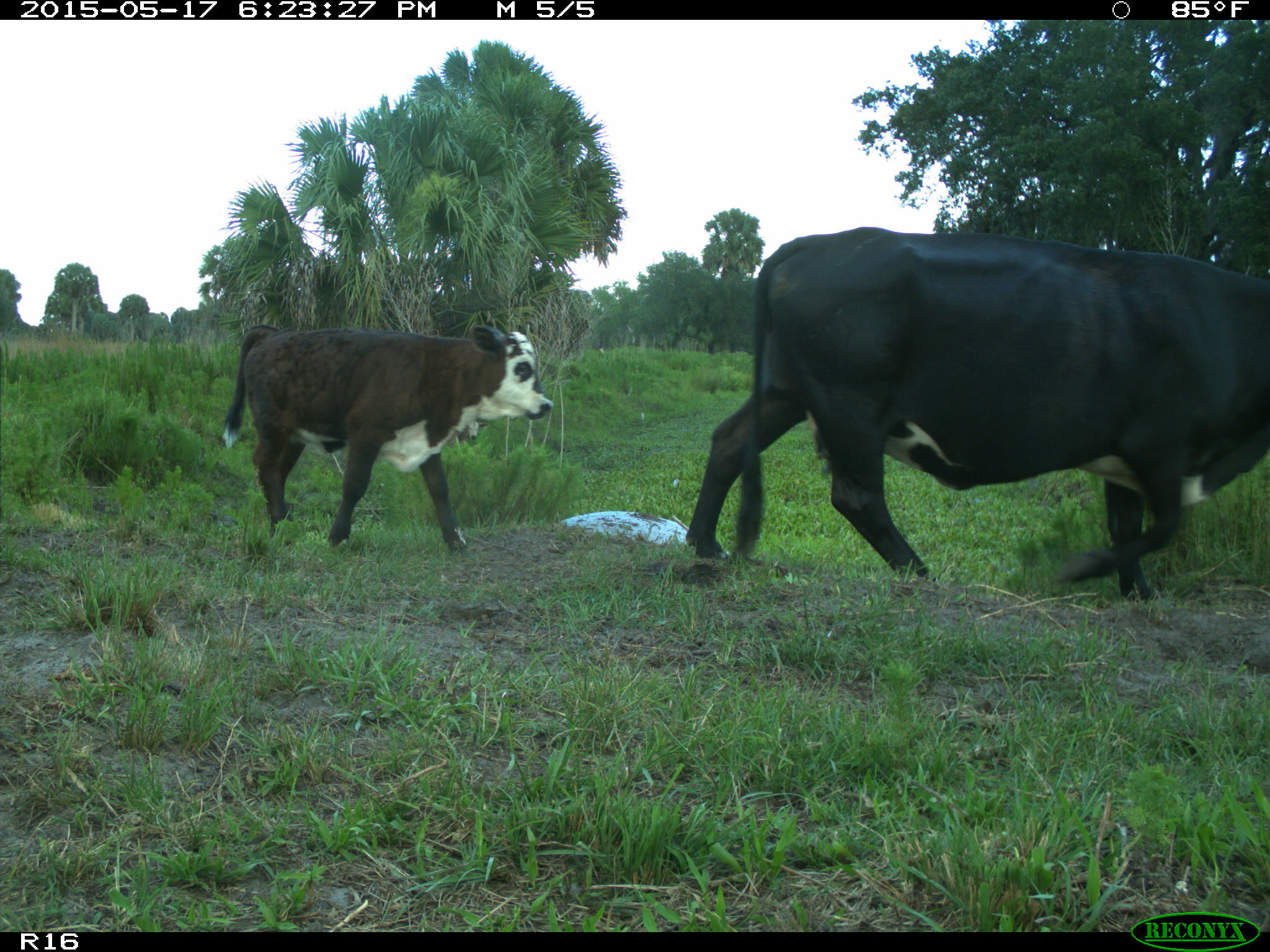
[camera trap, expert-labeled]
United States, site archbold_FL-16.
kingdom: Animalia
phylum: Chordata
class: Mammalia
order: Artiodactyla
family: Bovidae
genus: Bos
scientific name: Bos taurus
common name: domestic cow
Bos taurus (domestic cow).